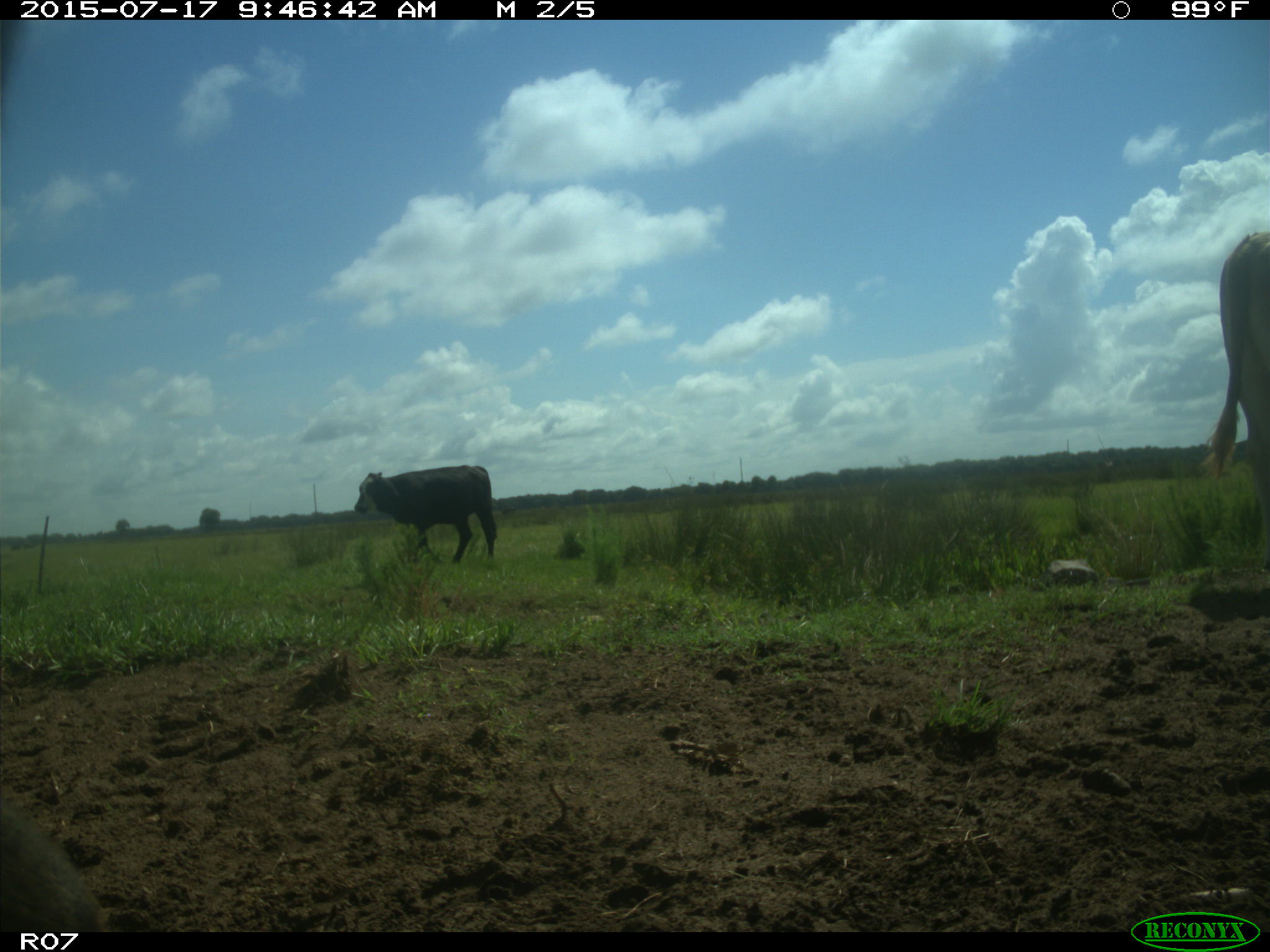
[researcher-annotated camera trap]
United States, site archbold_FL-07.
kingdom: Animalia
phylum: Chordata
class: Mammalia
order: Artiodactyla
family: Bovidae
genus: Bos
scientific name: Bos taurus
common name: domestic cow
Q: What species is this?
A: Bos taurus (domestic cow).